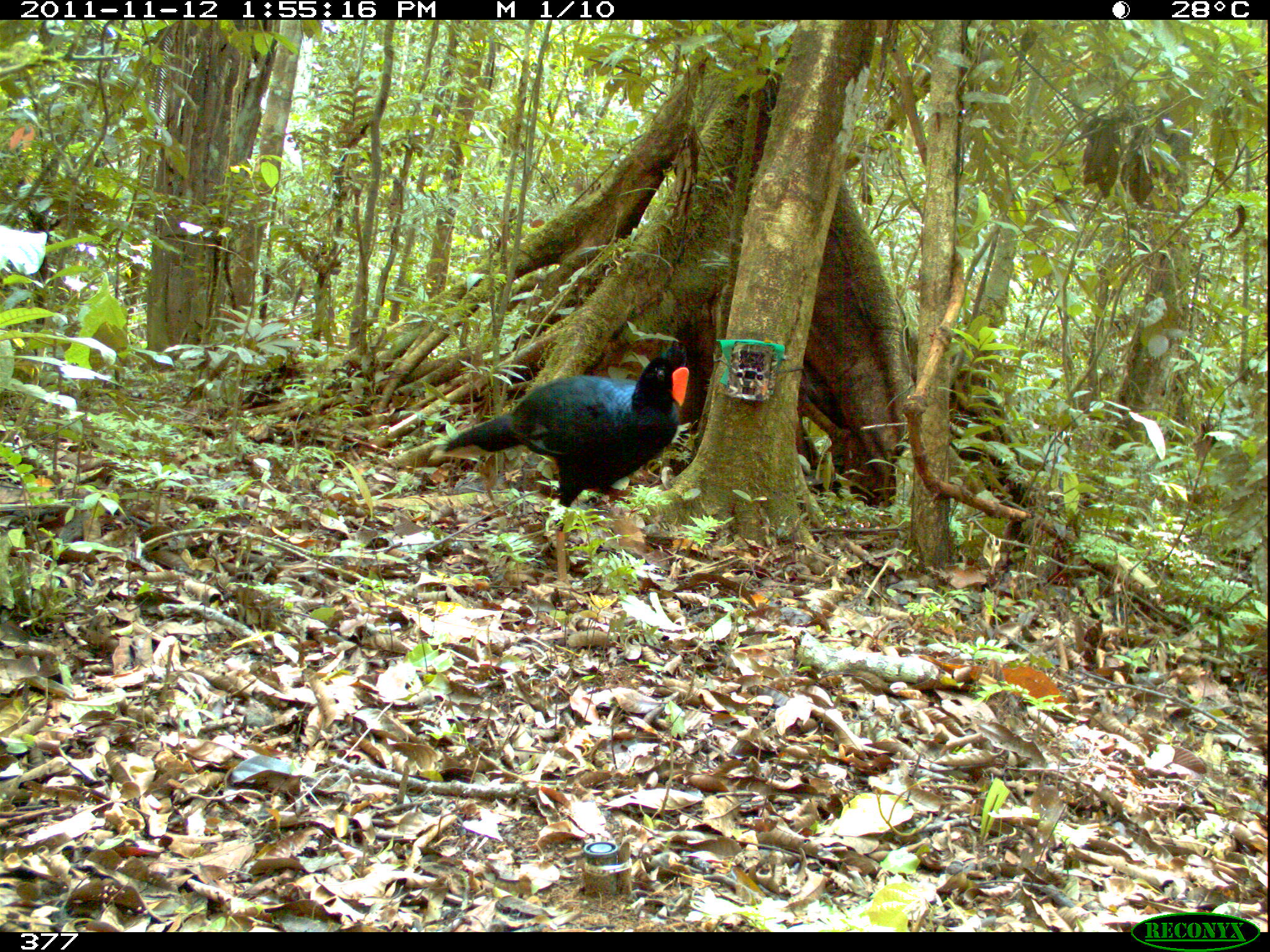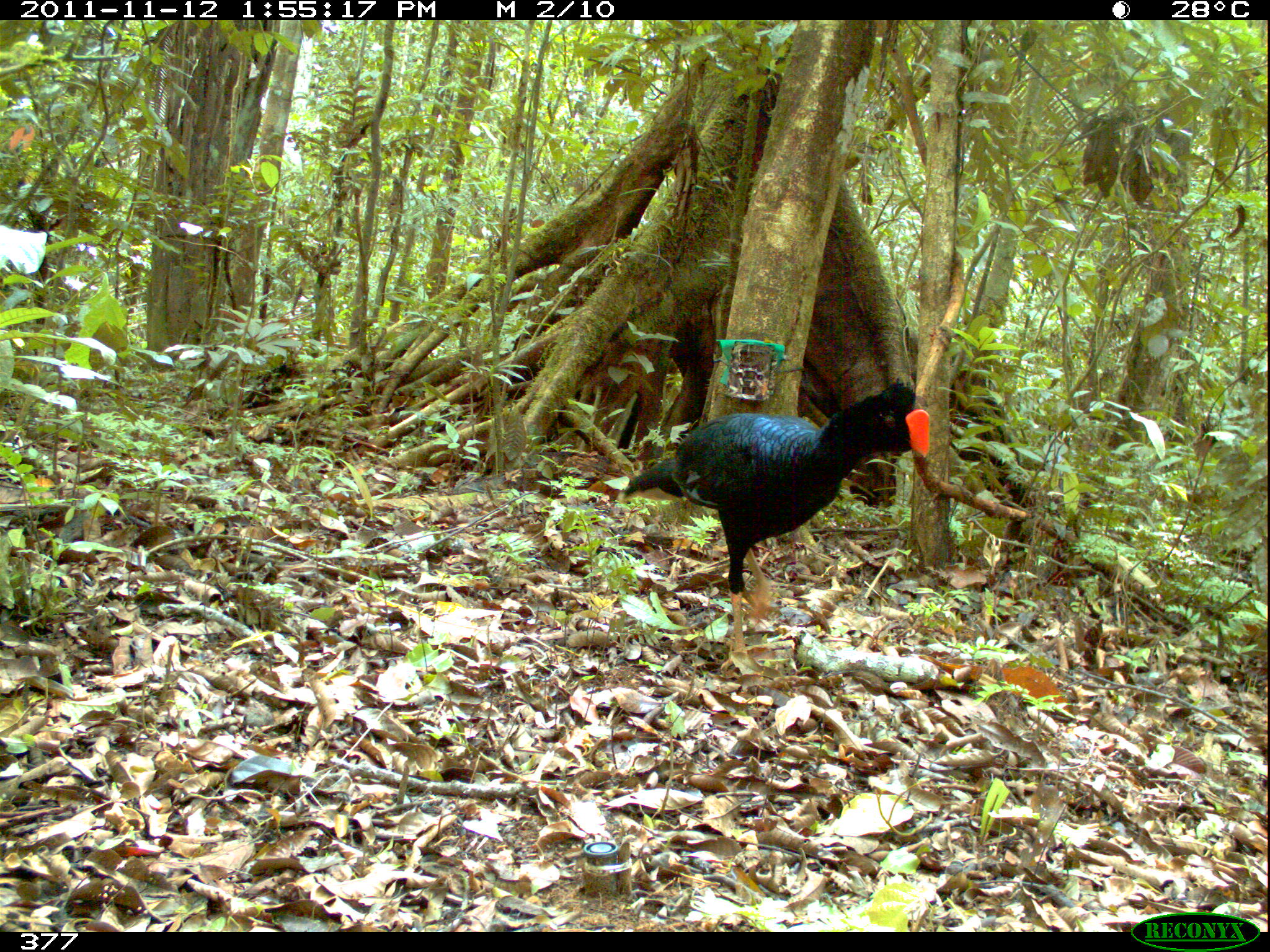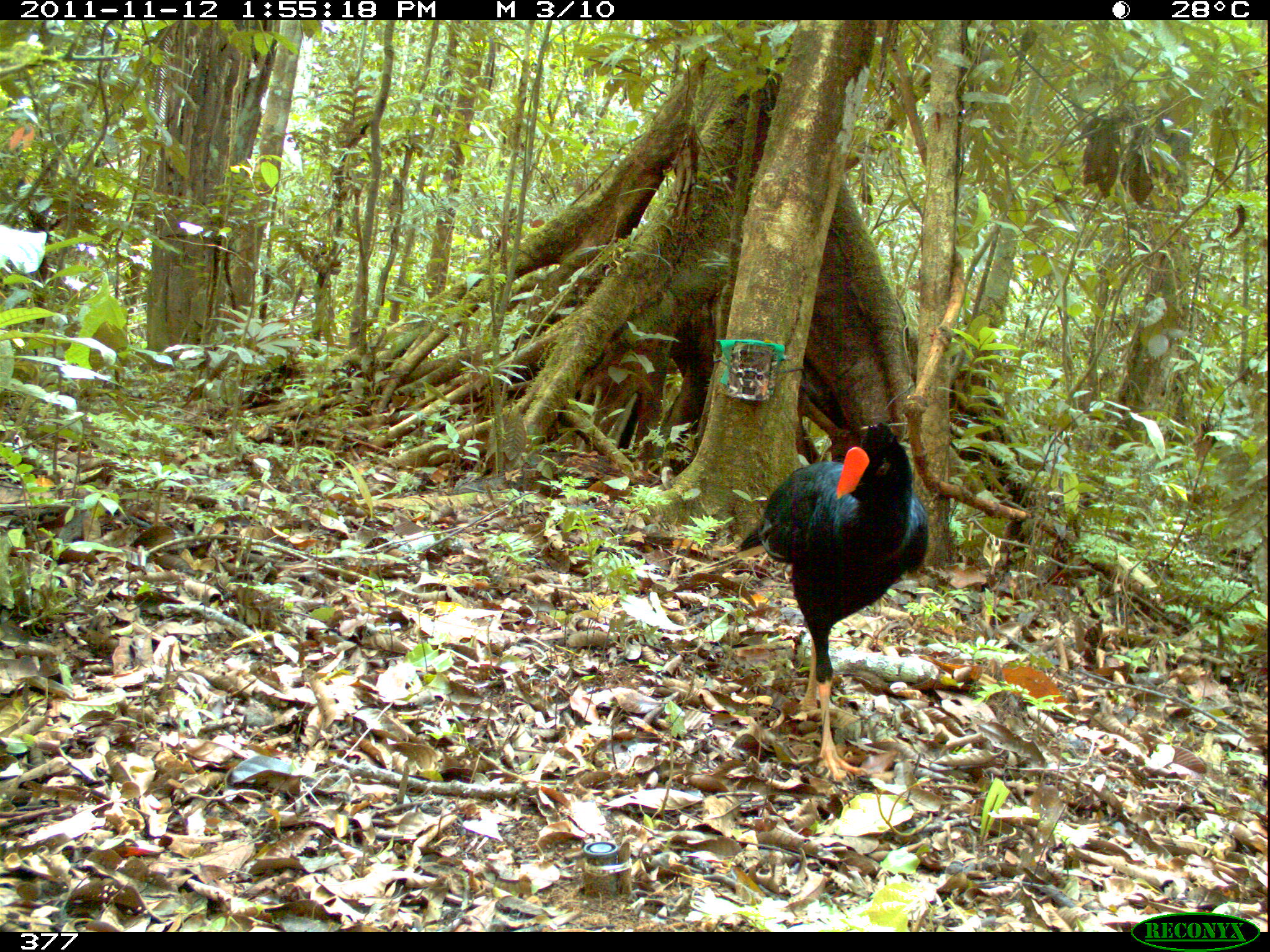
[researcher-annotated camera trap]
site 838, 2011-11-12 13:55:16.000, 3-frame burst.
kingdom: Animalia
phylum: Chordata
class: Aves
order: Galliformes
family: Cracidae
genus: Mitu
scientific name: Mitu tuberosum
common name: razor-billed curassow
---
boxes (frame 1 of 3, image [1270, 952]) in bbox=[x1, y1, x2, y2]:
mitu tuberosum: bbox=[441, 344, 690, 587]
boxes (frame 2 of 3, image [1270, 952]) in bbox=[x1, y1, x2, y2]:
mitu tuberosum: bbox=[617, 379, 931, 672]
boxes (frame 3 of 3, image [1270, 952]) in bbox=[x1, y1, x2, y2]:
mitu tuberosum: bbox=[733, 417, 930, 781]